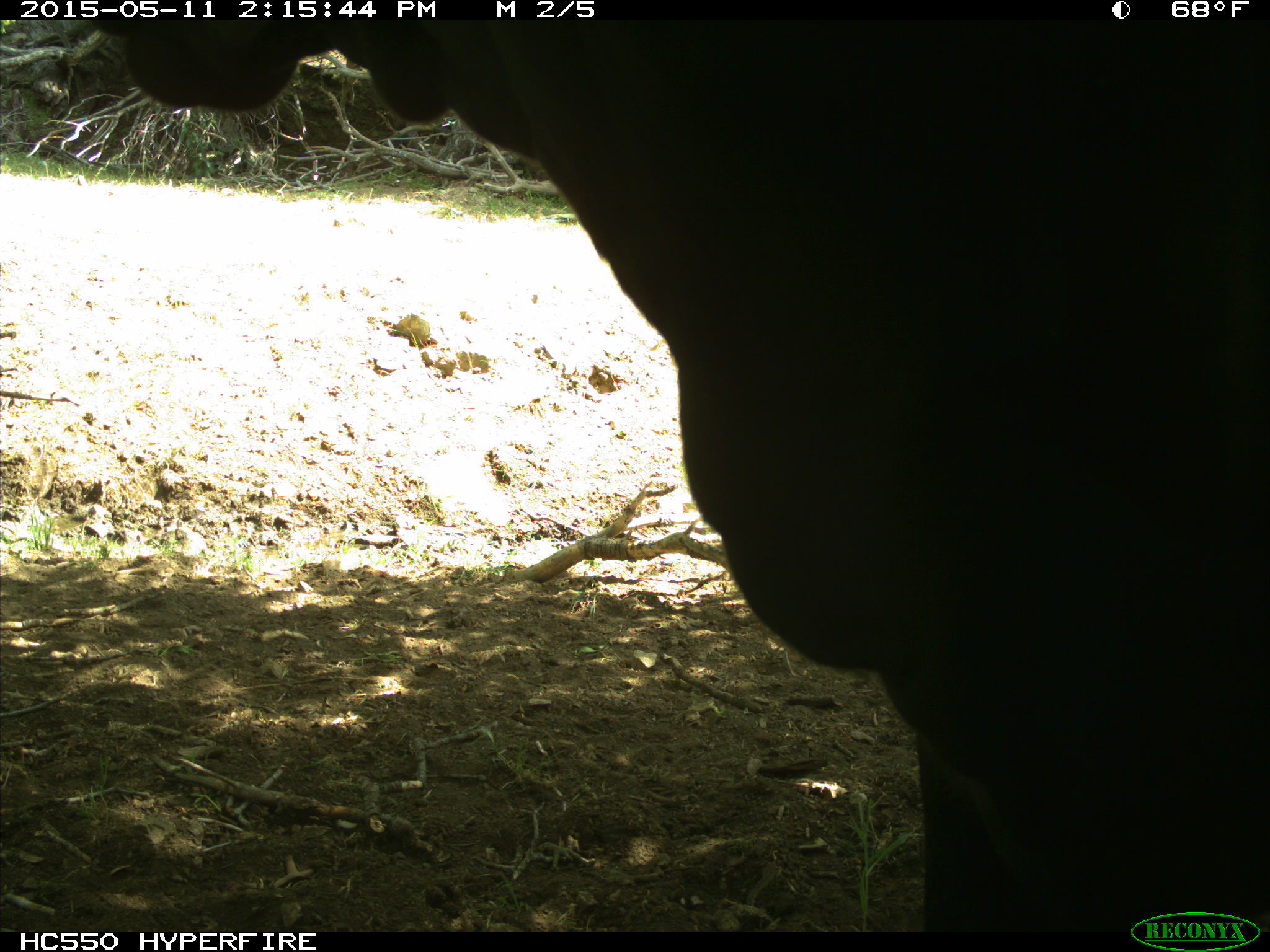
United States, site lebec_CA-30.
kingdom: Animalia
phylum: Chordata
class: Mammalia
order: Artiodactyla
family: Bovidae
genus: Bos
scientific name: Bos taurus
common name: domestic cow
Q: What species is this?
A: Bos taurus (domestic cow).